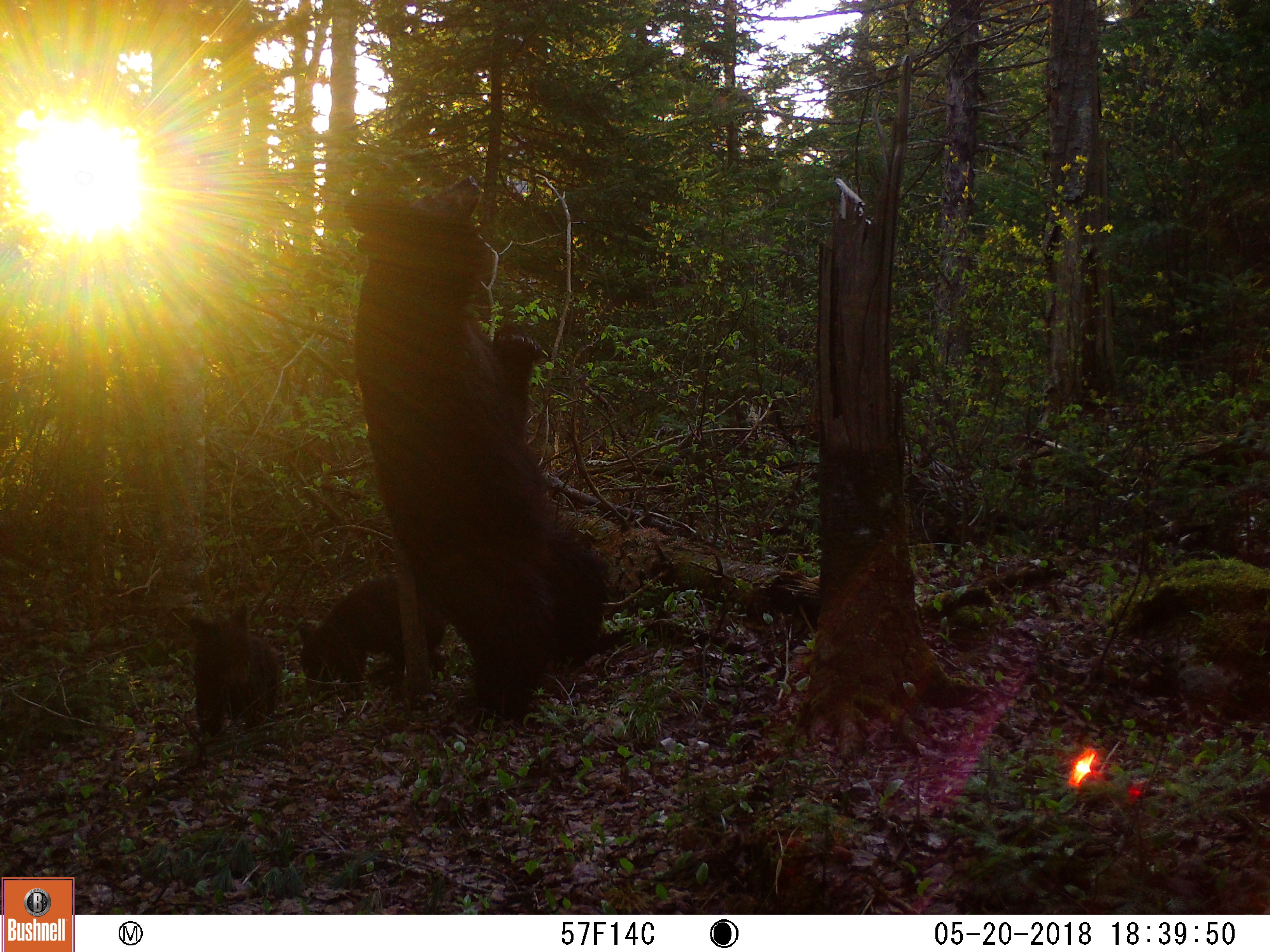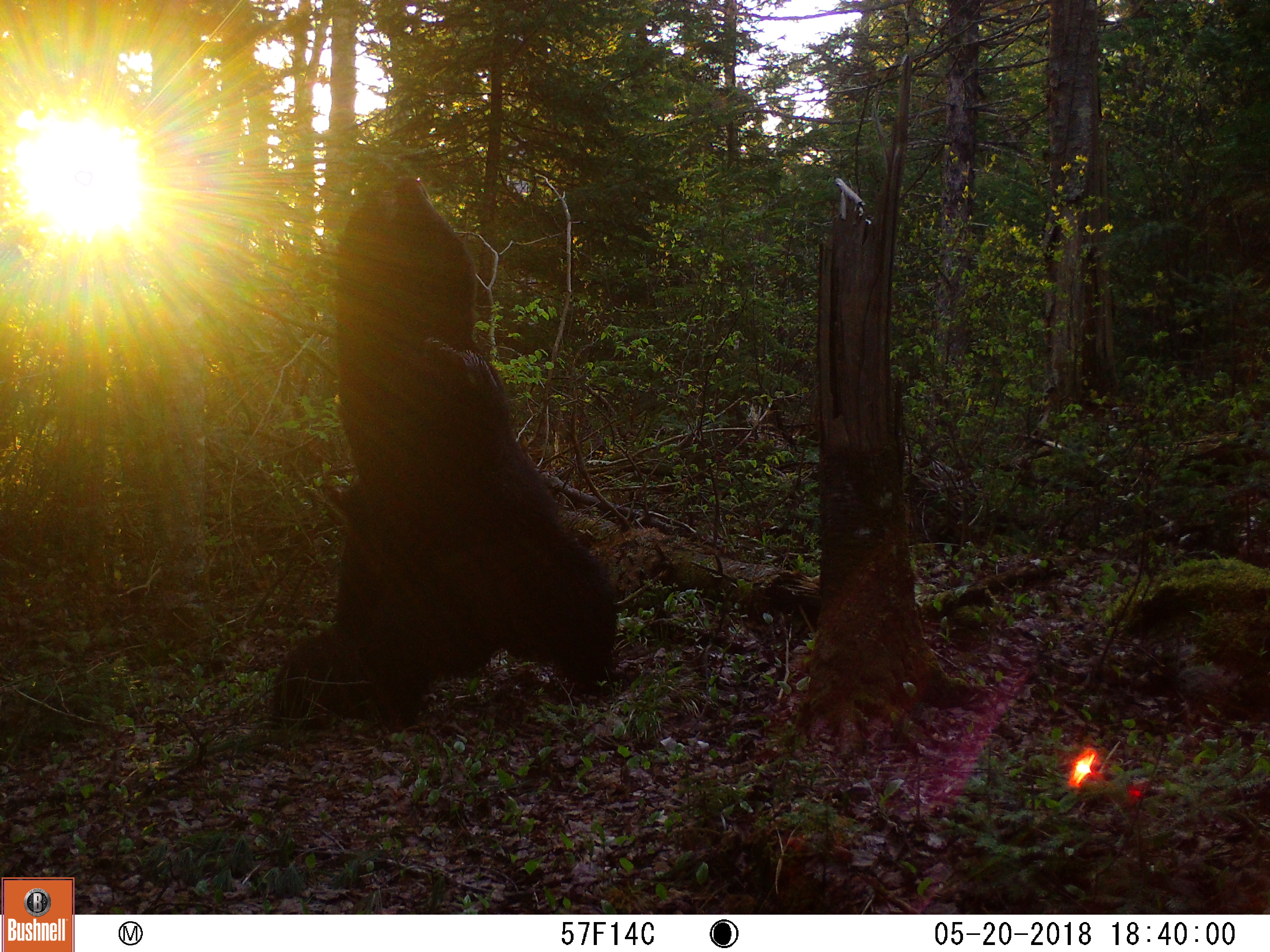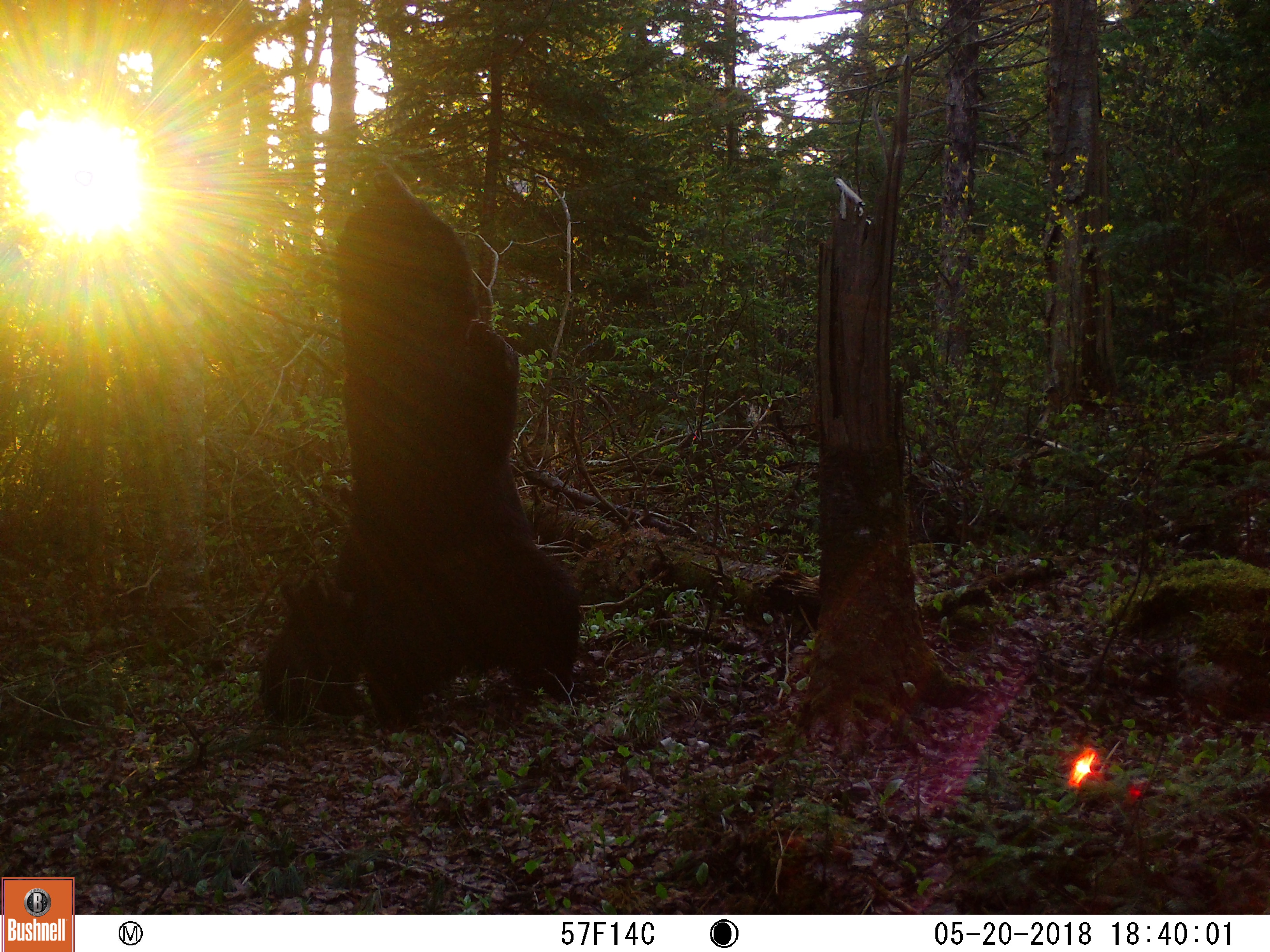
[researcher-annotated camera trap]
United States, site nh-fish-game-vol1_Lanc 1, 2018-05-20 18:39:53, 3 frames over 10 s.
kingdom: Animalia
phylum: Chordata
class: Mammalia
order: Carnivora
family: Ursidae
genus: Ursus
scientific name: Ursus americanus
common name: black bear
Black bear (Ursus americanus).